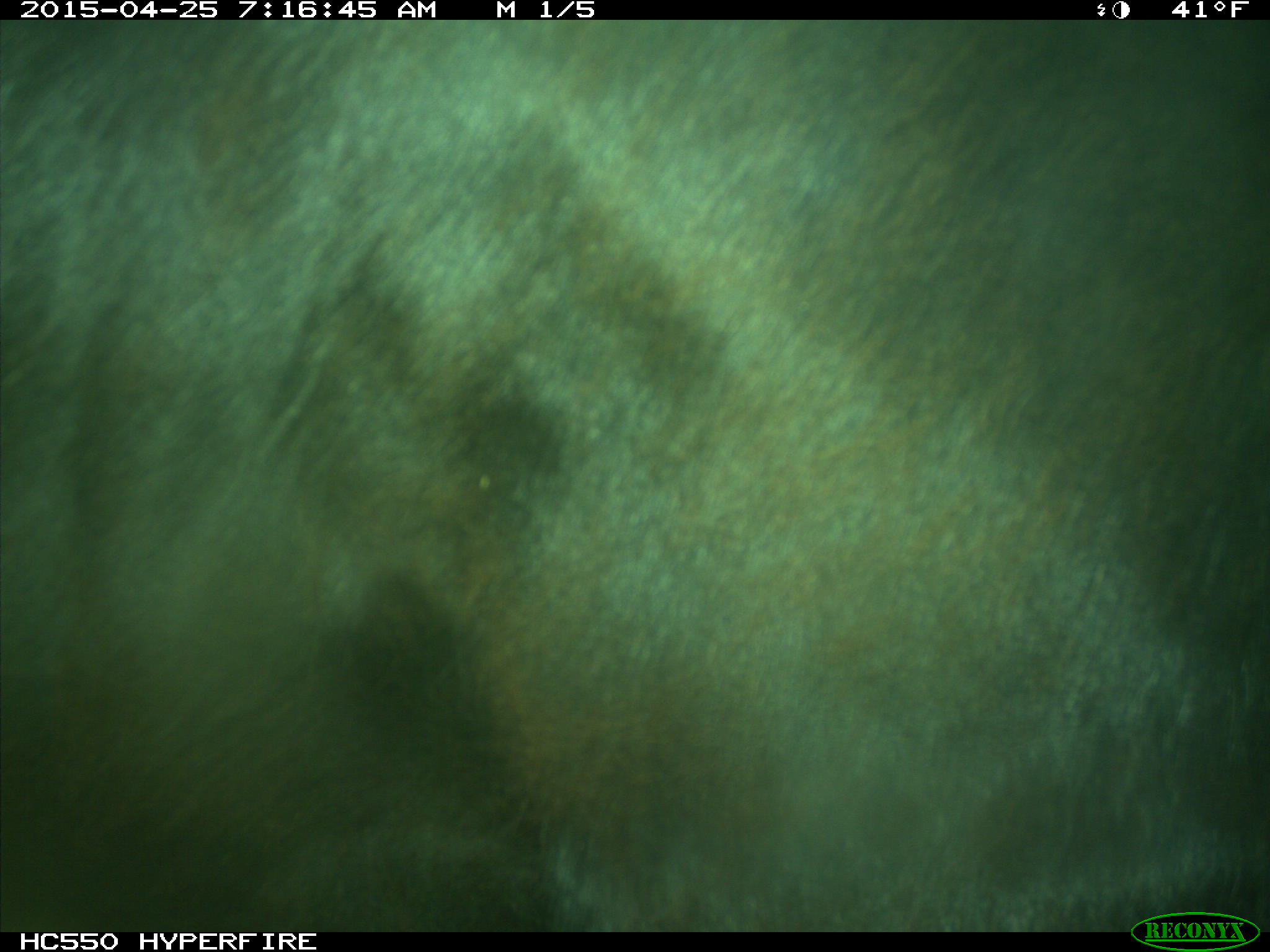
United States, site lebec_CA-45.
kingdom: Animalia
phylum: Chordata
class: Mammalia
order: Artiodactyla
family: Bovidae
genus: Bos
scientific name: Bos taurus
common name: domestic cow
Bos taurus (domestic cow).